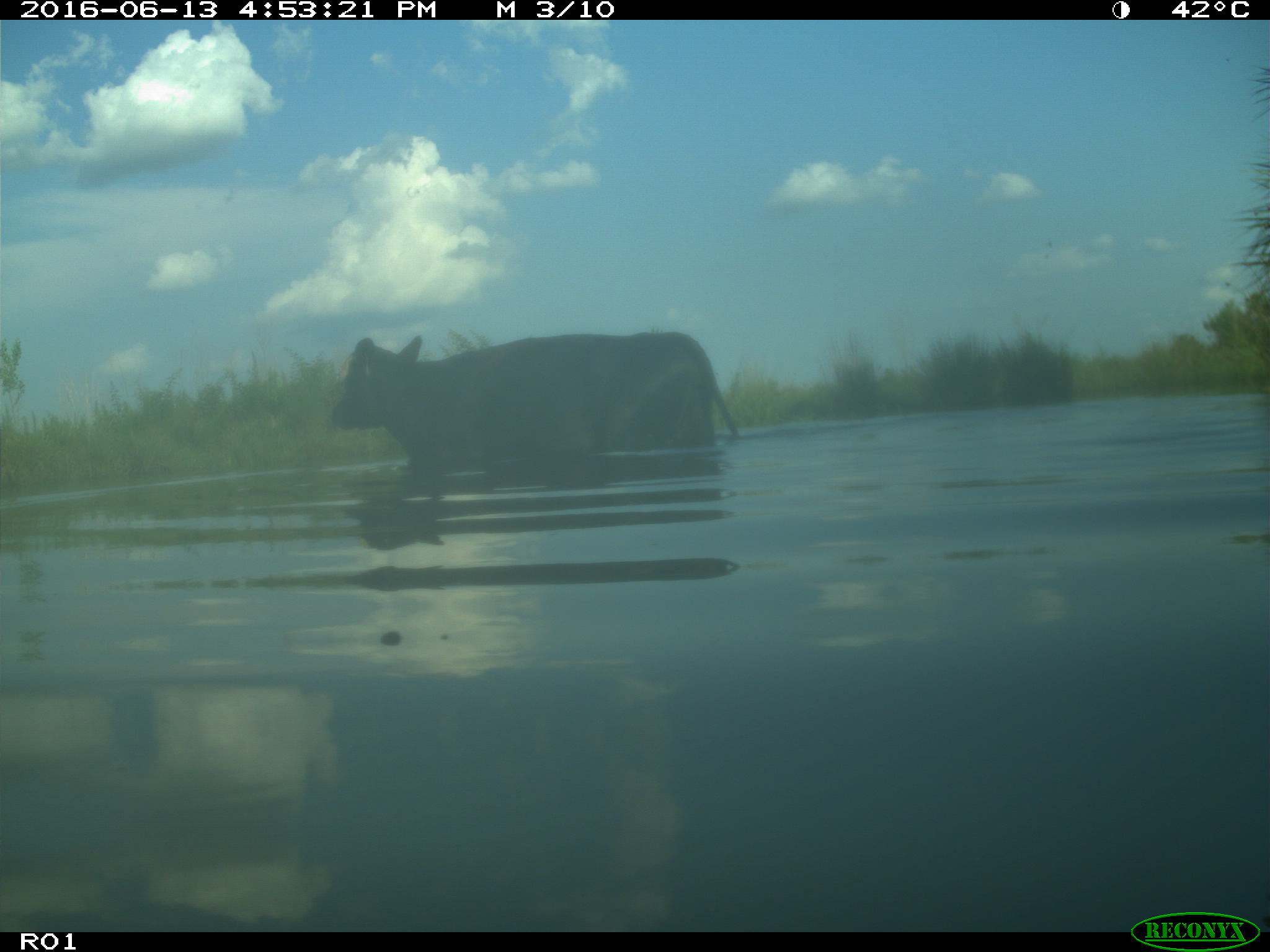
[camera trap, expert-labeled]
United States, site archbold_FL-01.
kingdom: Animalia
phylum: Chordata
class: Mammalia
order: Artiodactyla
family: Bovidae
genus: Bos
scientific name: Bos taurus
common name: domestic cow